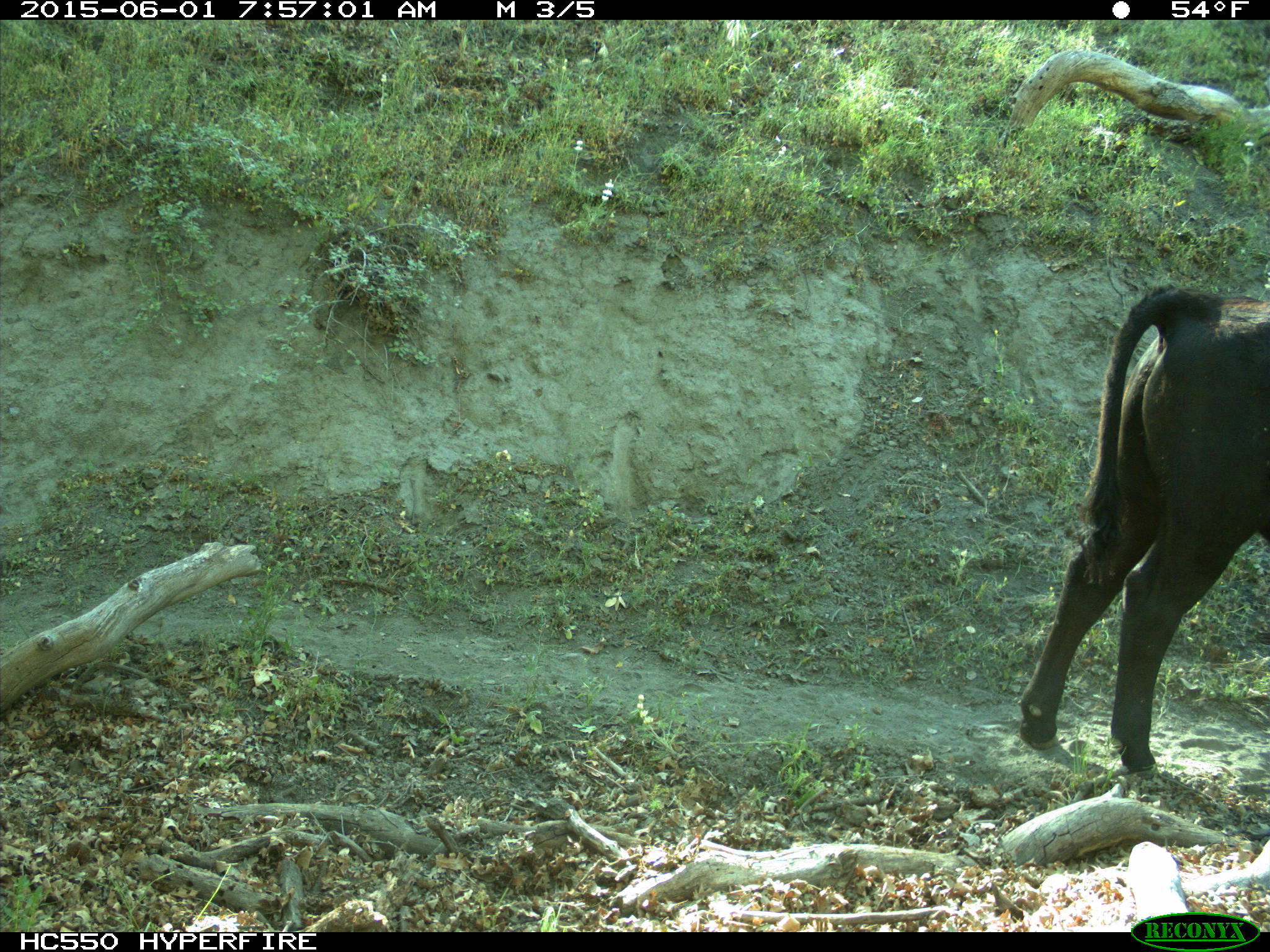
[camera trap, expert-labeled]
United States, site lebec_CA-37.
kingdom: Animalia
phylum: Chordata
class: Mammalia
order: Artiodactyla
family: Bovidae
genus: Bos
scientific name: Bos taurus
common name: domestic cow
Bos taurus (domestic cow).